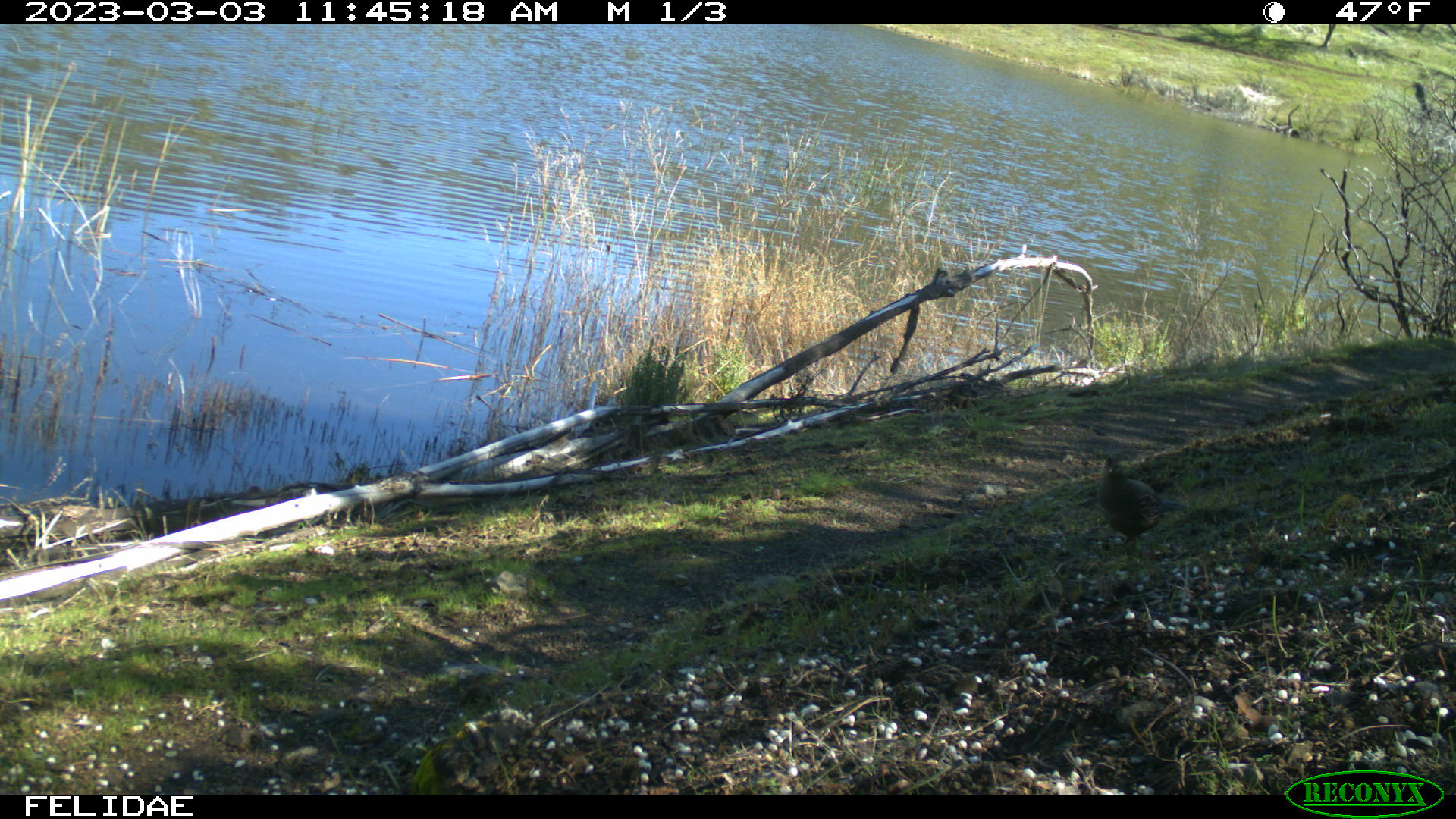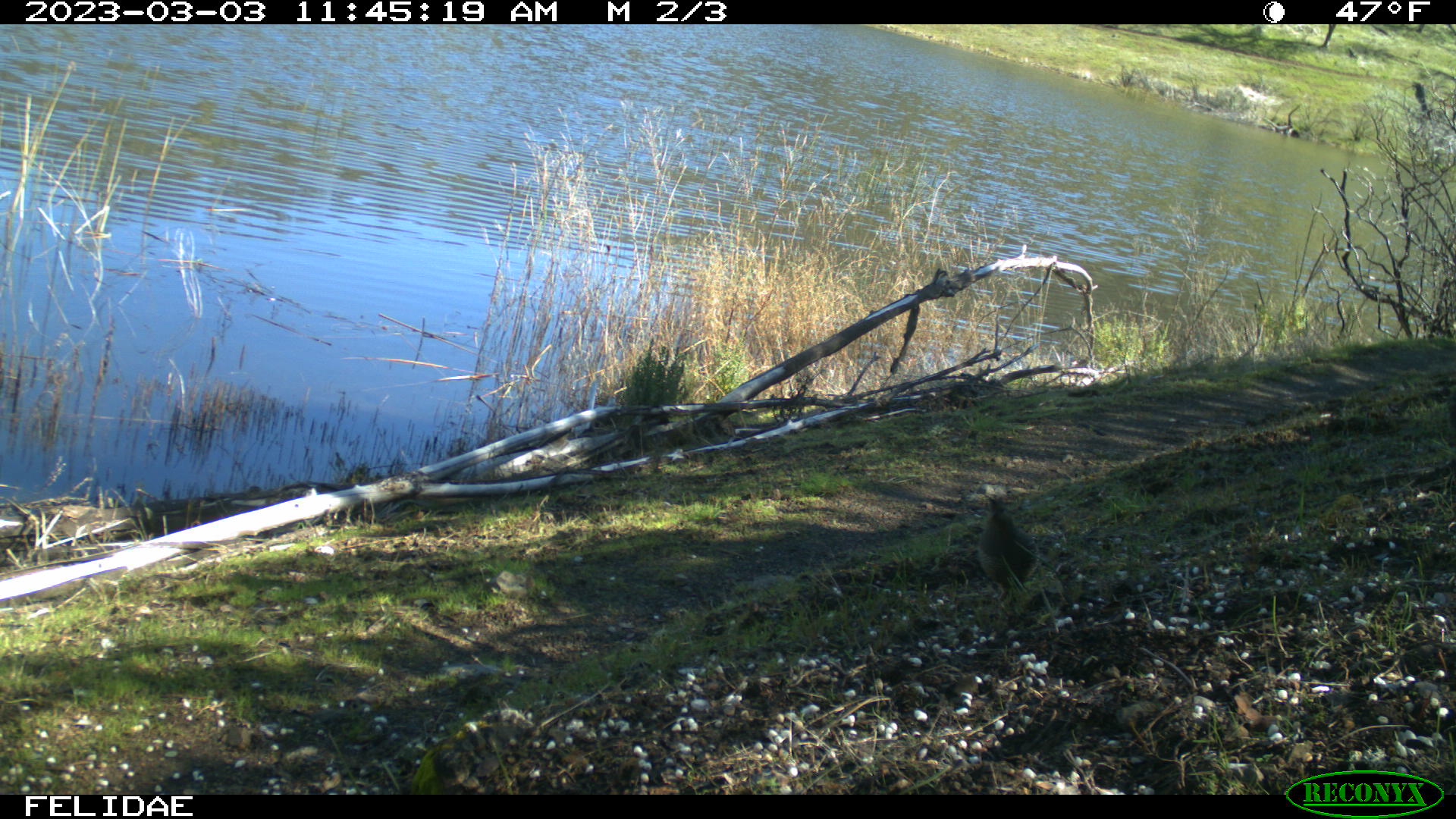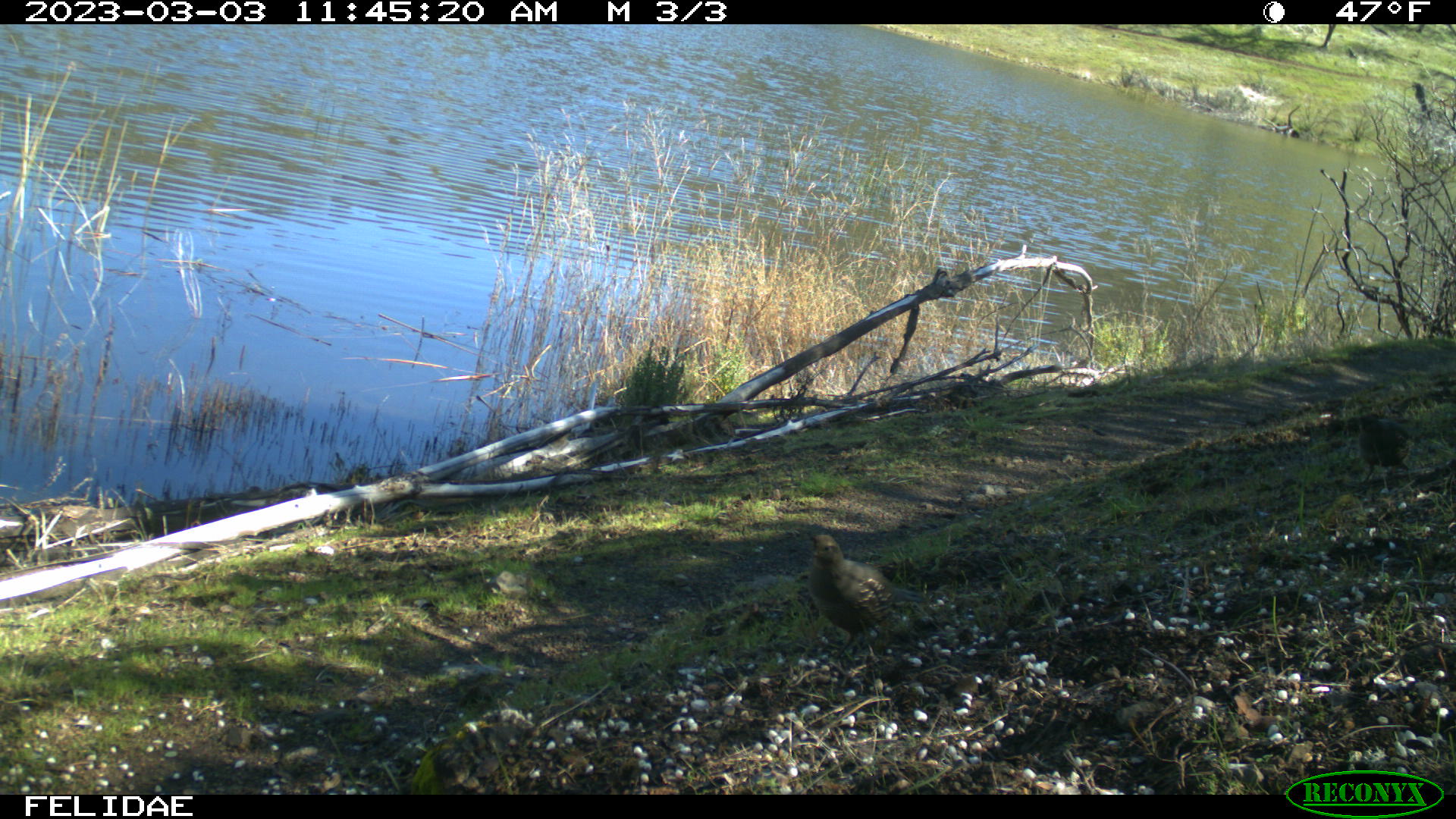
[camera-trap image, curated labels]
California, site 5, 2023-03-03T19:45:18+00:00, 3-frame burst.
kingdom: Animalia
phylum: Chordata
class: Aves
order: Galliformes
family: Odontophoridae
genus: Callipepla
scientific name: Callipepla californica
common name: california quail